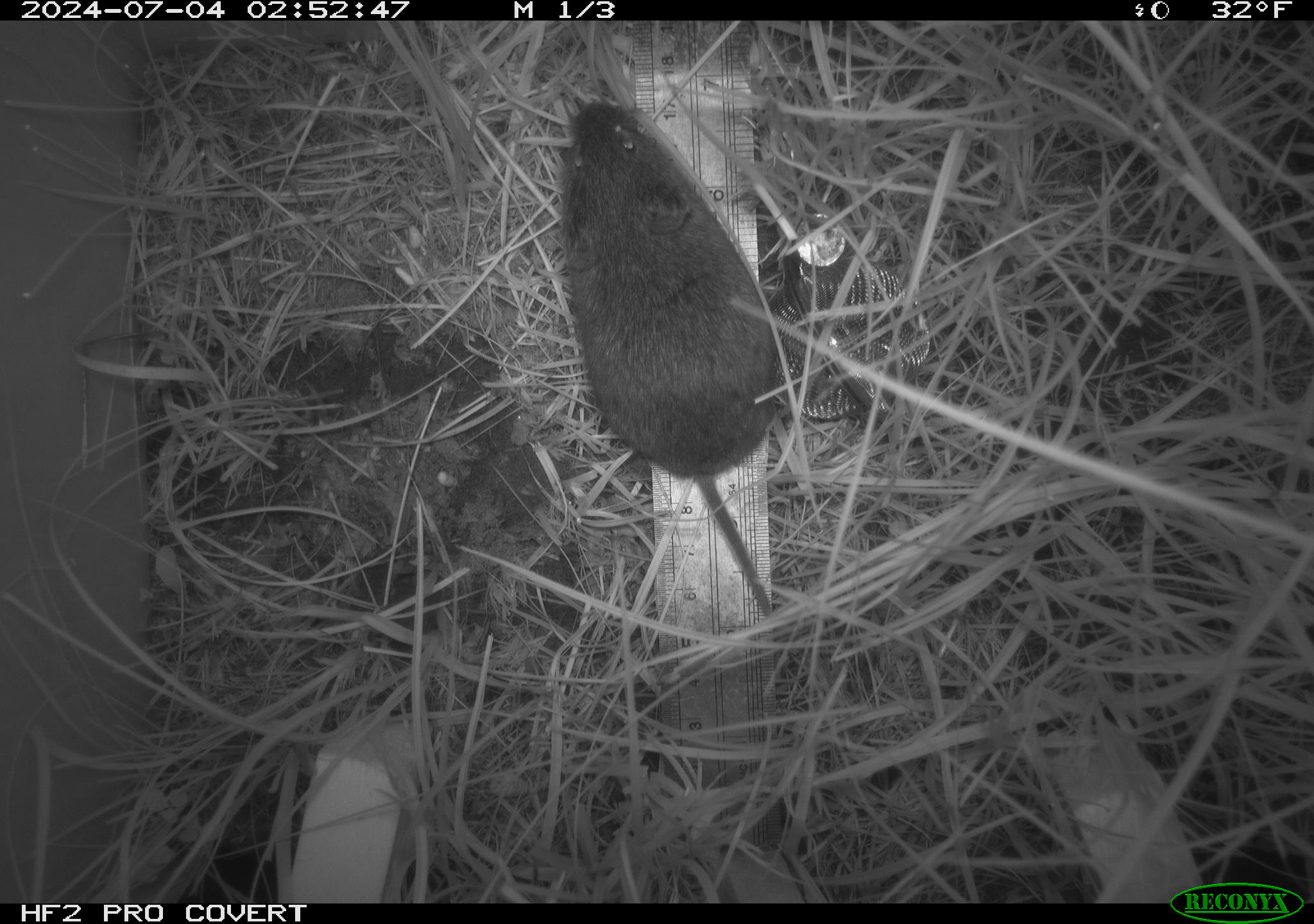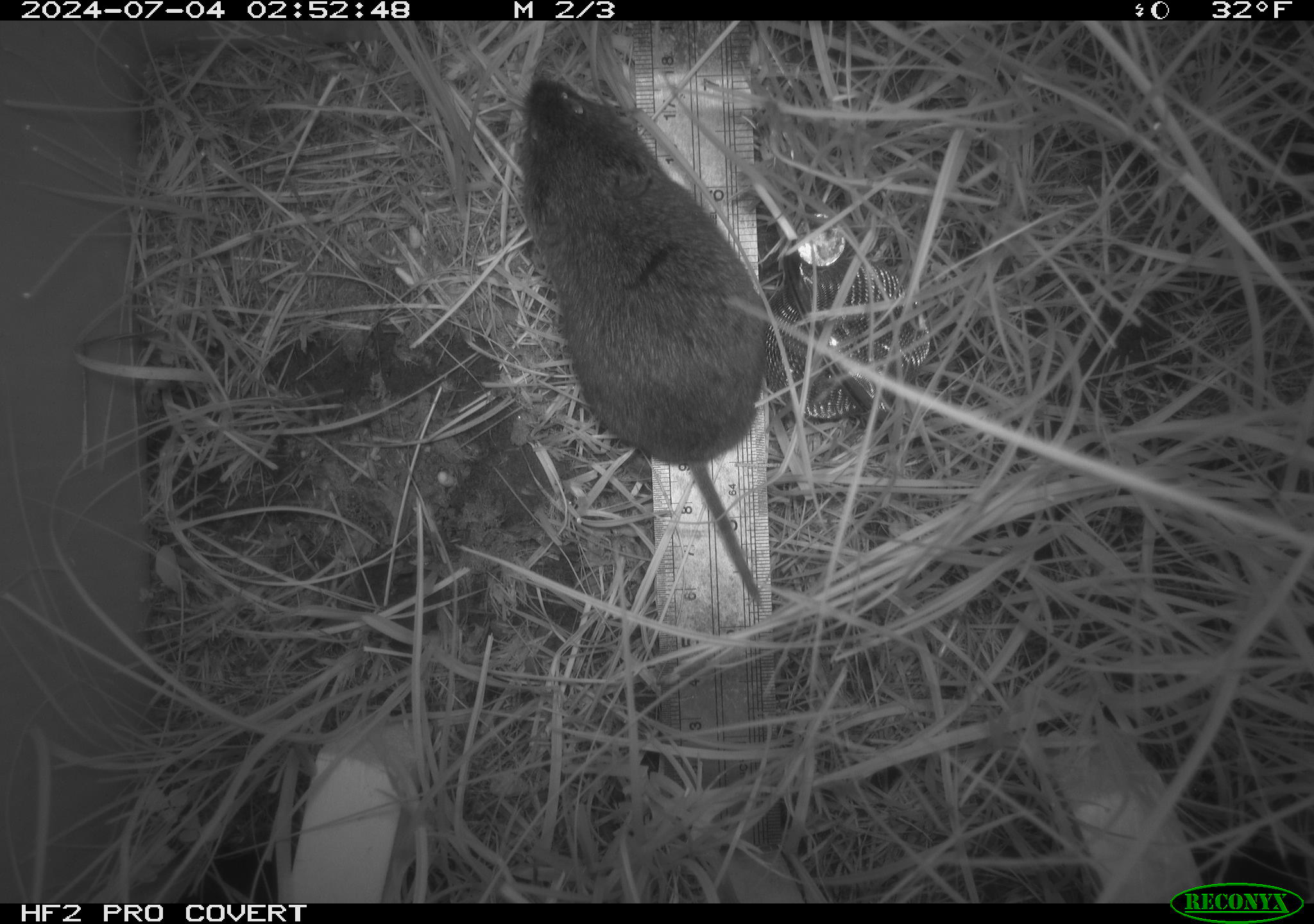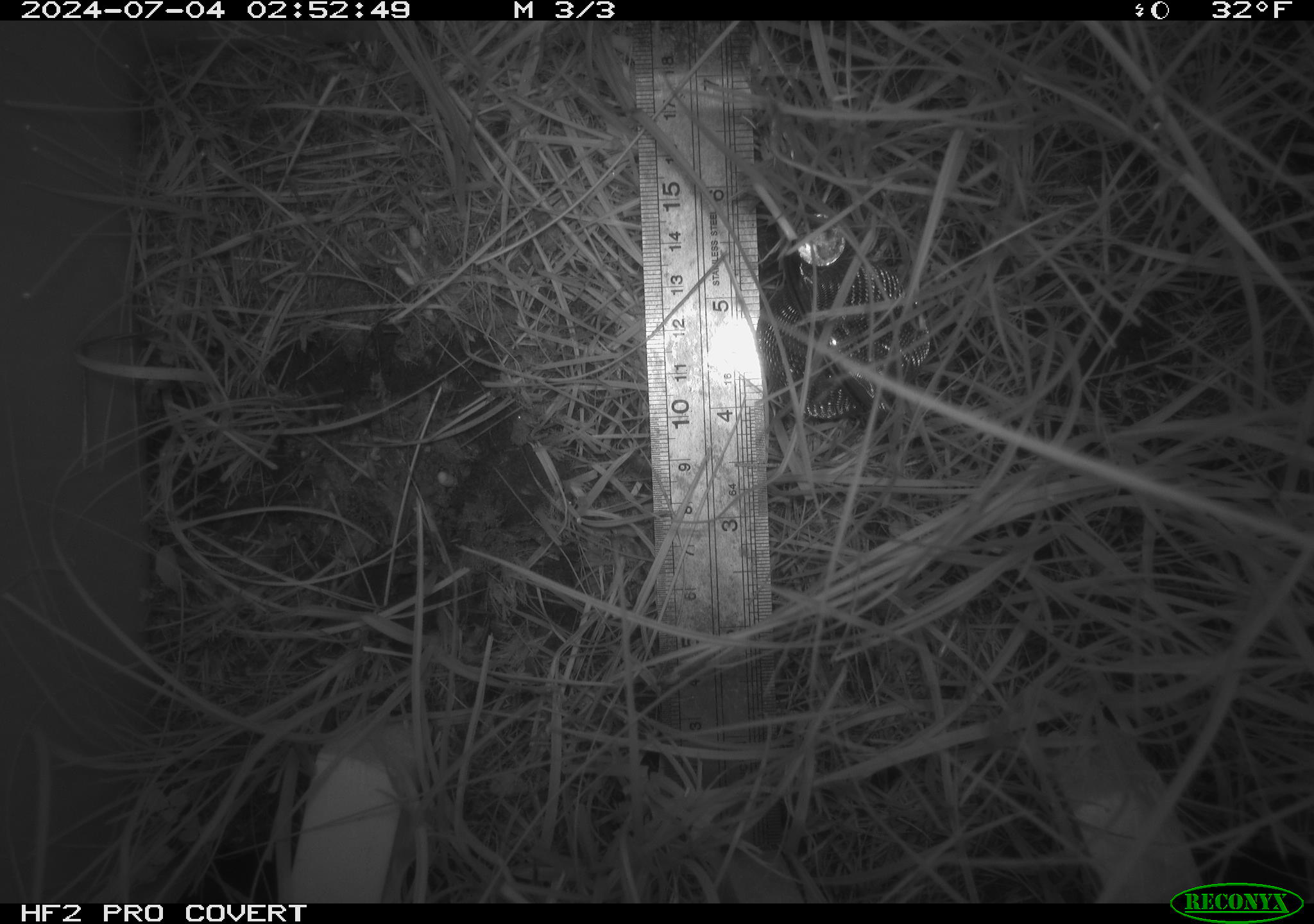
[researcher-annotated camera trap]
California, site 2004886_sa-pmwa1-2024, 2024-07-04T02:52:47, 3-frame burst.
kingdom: Animalia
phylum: Chordata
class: Mammalia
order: Rodentia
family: Cricetidae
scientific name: Arvicolinae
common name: voles, lemmings, and muskrats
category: arvicolinae subfamily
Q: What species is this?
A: Arvicolinae subfamily (voles, lemmings, and muskrats) (Arvicolinae).